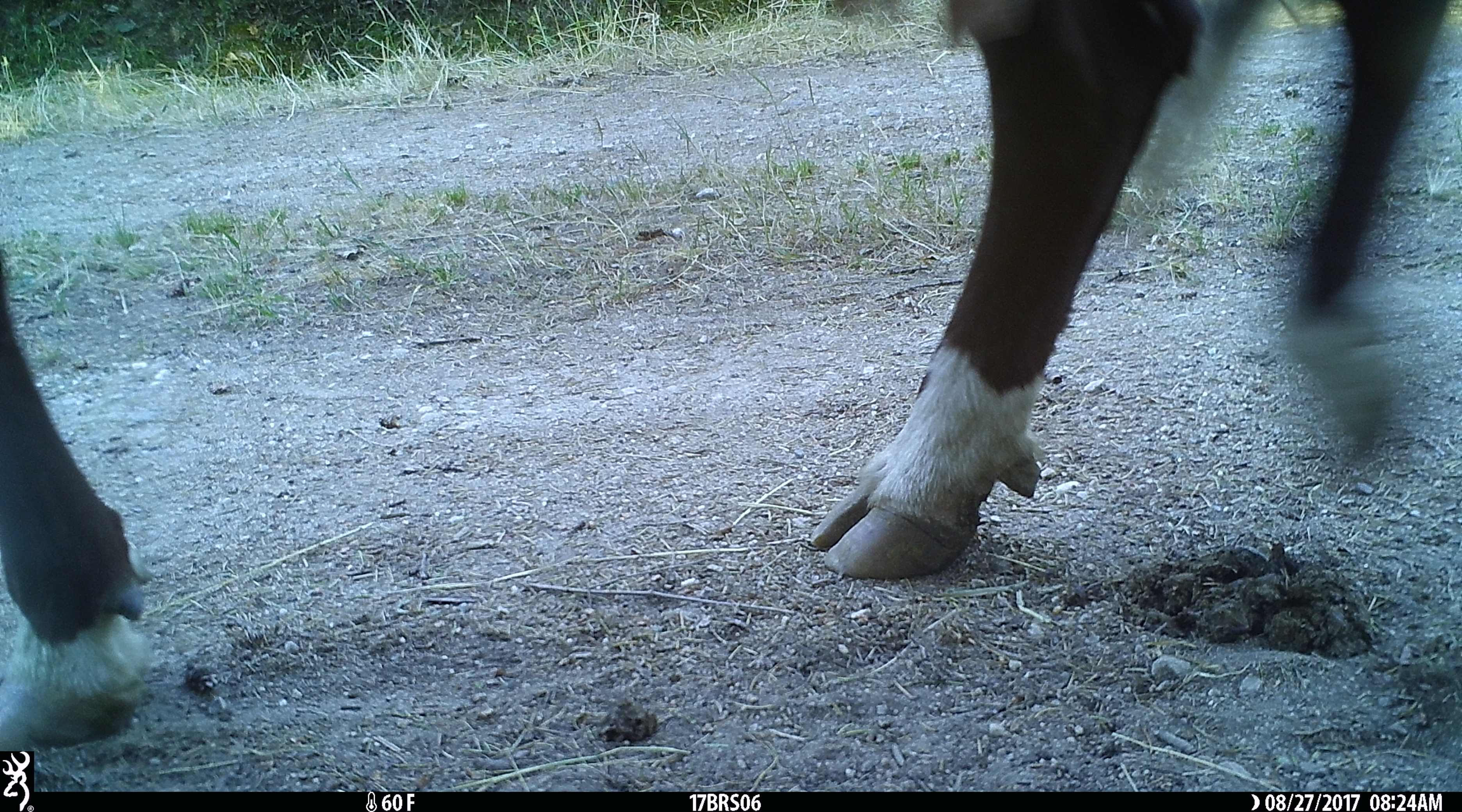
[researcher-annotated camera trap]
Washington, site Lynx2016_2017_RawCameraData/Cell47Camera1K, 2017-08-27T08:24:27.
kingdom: Animalia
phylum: Chordata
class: Mammalia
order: Artiodactyla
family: Bovidae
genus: Bos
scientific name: Bos taurus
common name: domestic cattle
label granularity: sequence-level